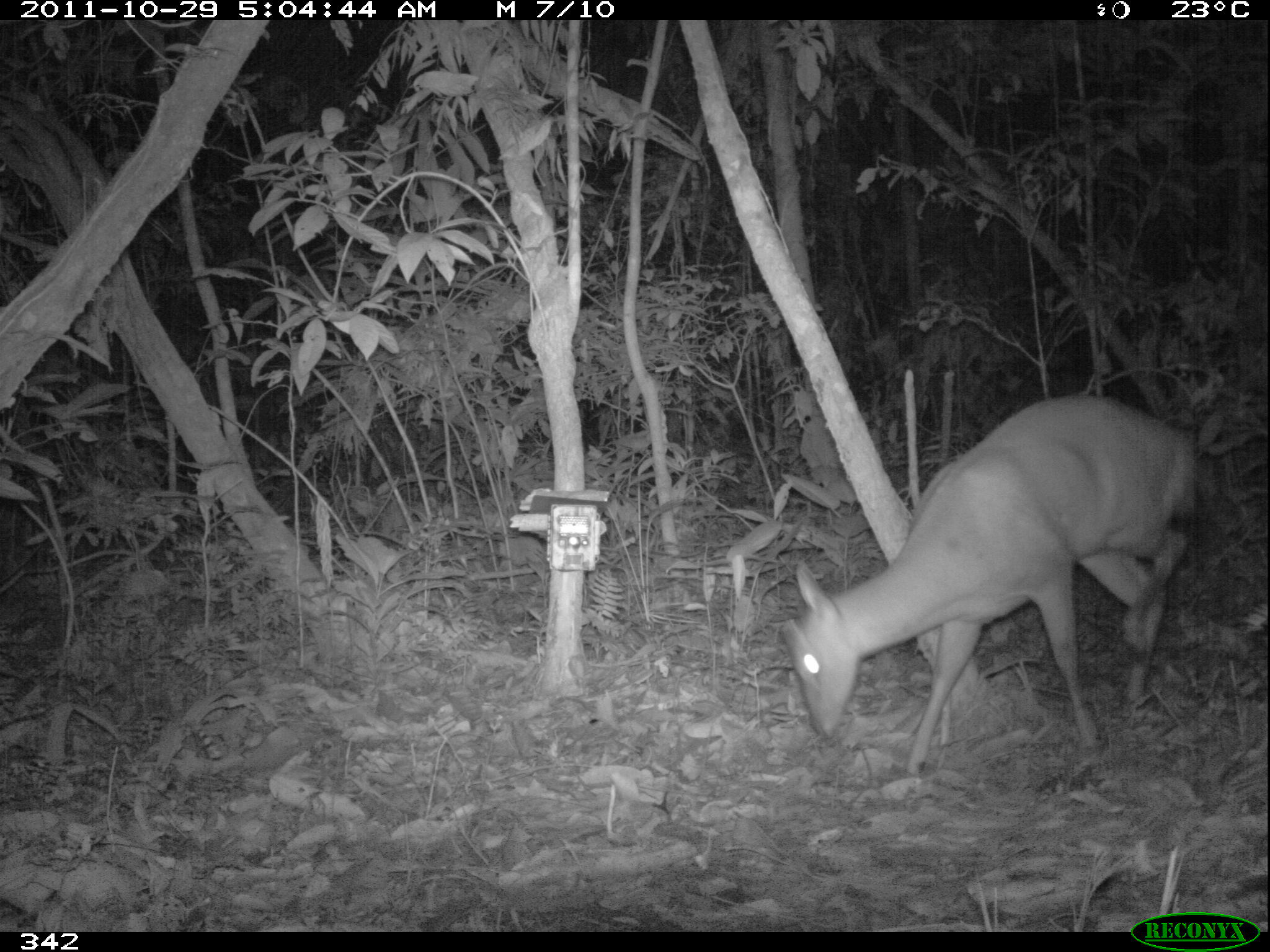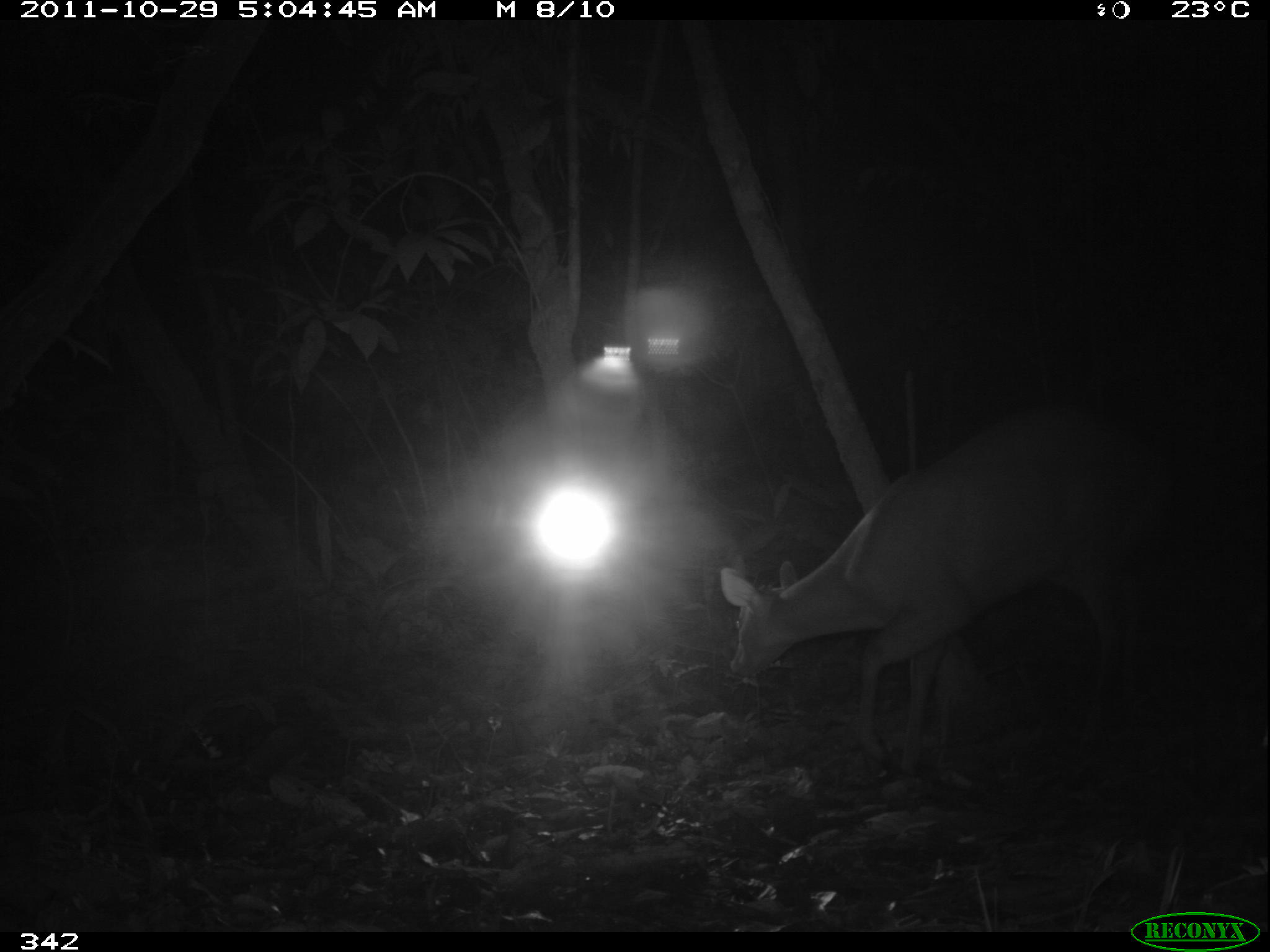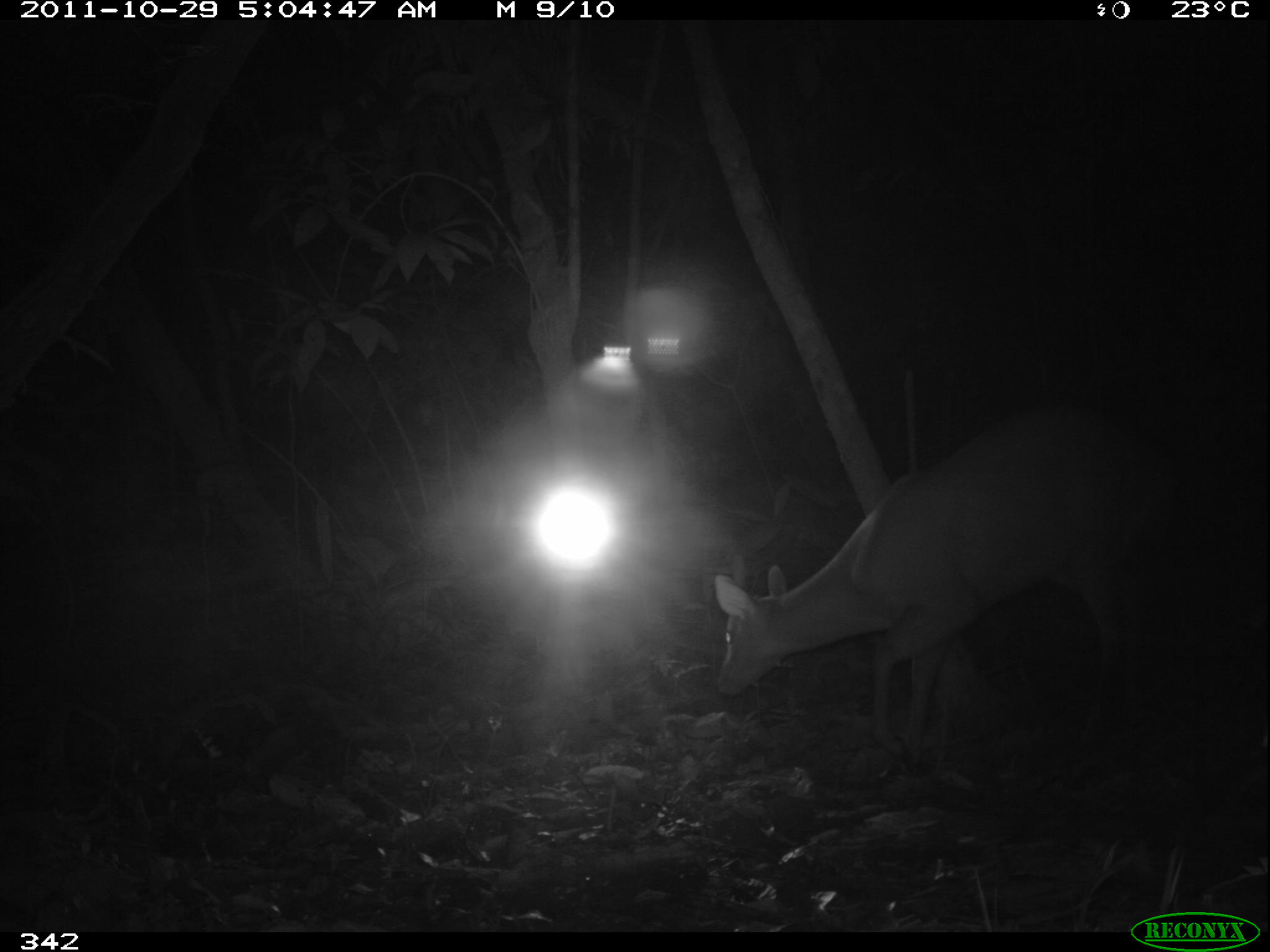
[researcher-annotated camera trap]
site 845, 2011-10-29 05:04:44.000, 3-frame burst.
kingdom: Animalia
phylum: Chordata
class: Mammalia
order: Artiodactyla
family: Cervidae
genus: Mazama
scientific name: Mazama americana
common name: red brocket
Mazama americana (red brocket).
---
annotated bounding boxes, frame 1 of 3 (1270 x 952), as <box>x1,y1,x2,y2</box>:
mazama americana: <box>783,393,1205,782</box>